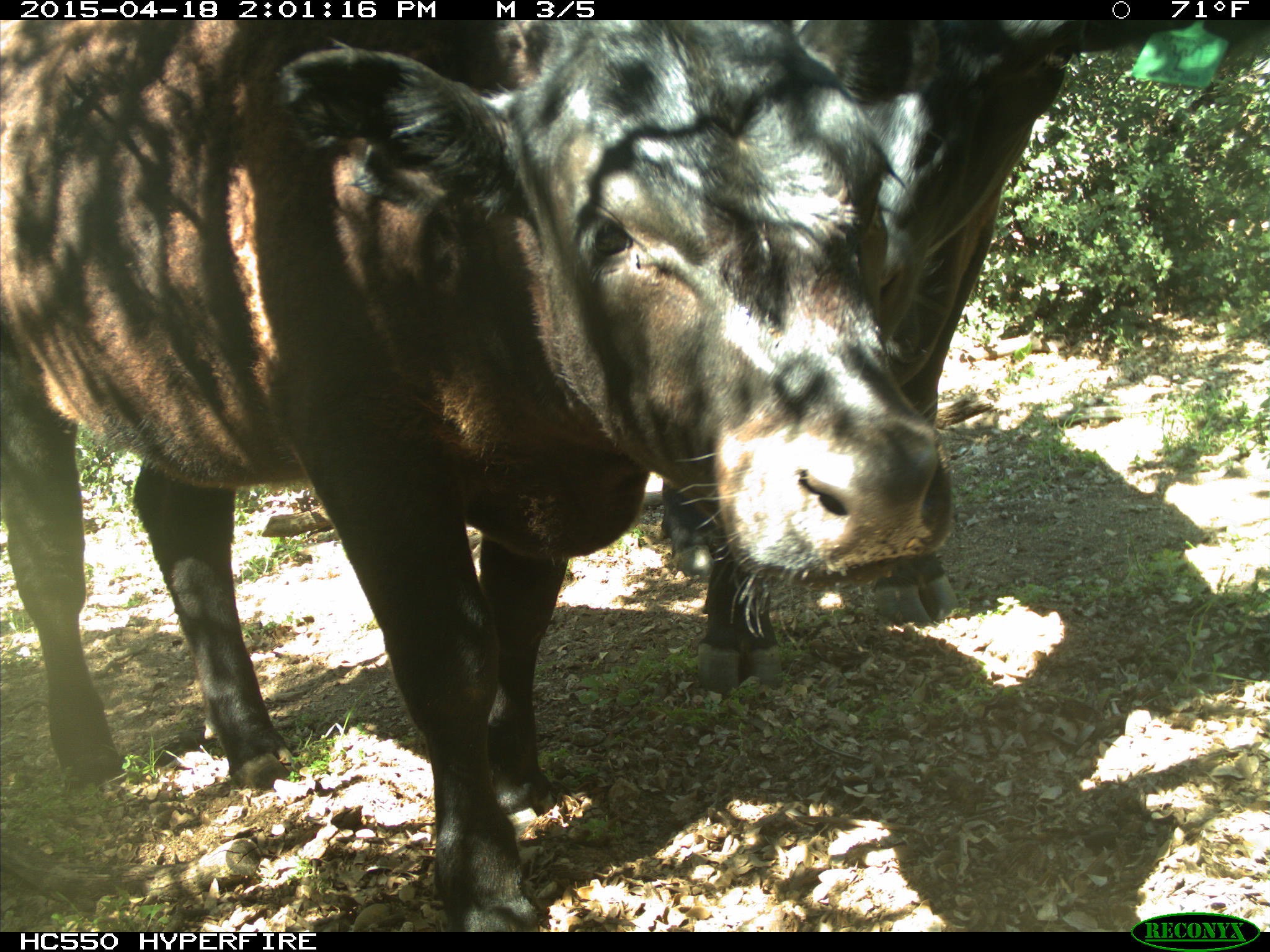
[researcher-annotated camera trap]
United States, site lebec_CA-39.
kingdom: Animalia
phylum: Chordata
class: Mammalia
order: Artiodactyla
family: Bovidae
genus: Bos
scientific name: Bos taurus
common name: domestic cow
Bos taurus (domestic cow).